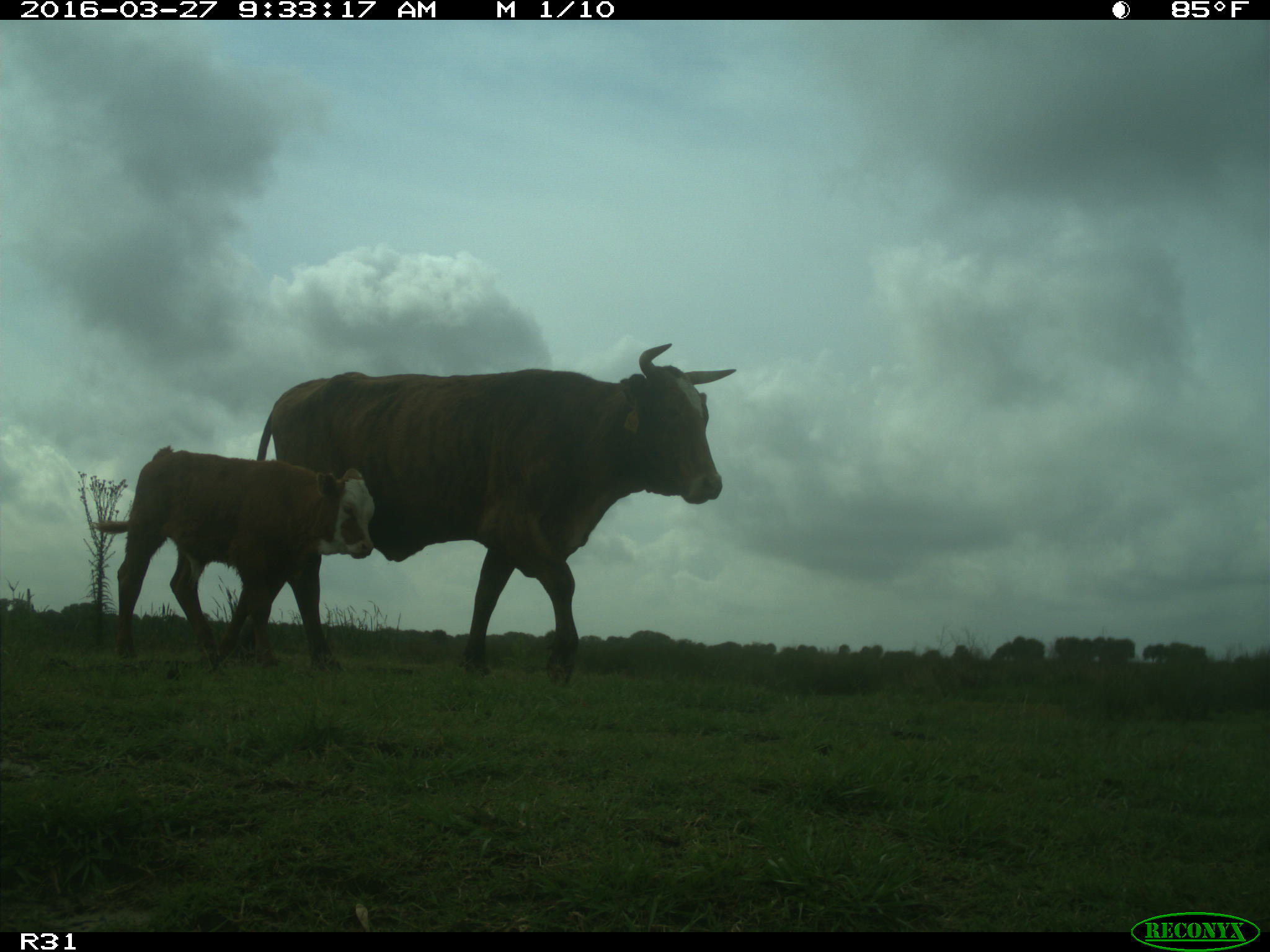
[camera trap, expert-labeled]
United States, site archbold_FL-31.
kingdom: Animalia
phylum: Chordata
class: Mammalia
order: Artiodactyla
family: Bovidae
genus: Bos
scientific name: Bos taurus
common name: domestic cow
Bos taurus (domestic cow).